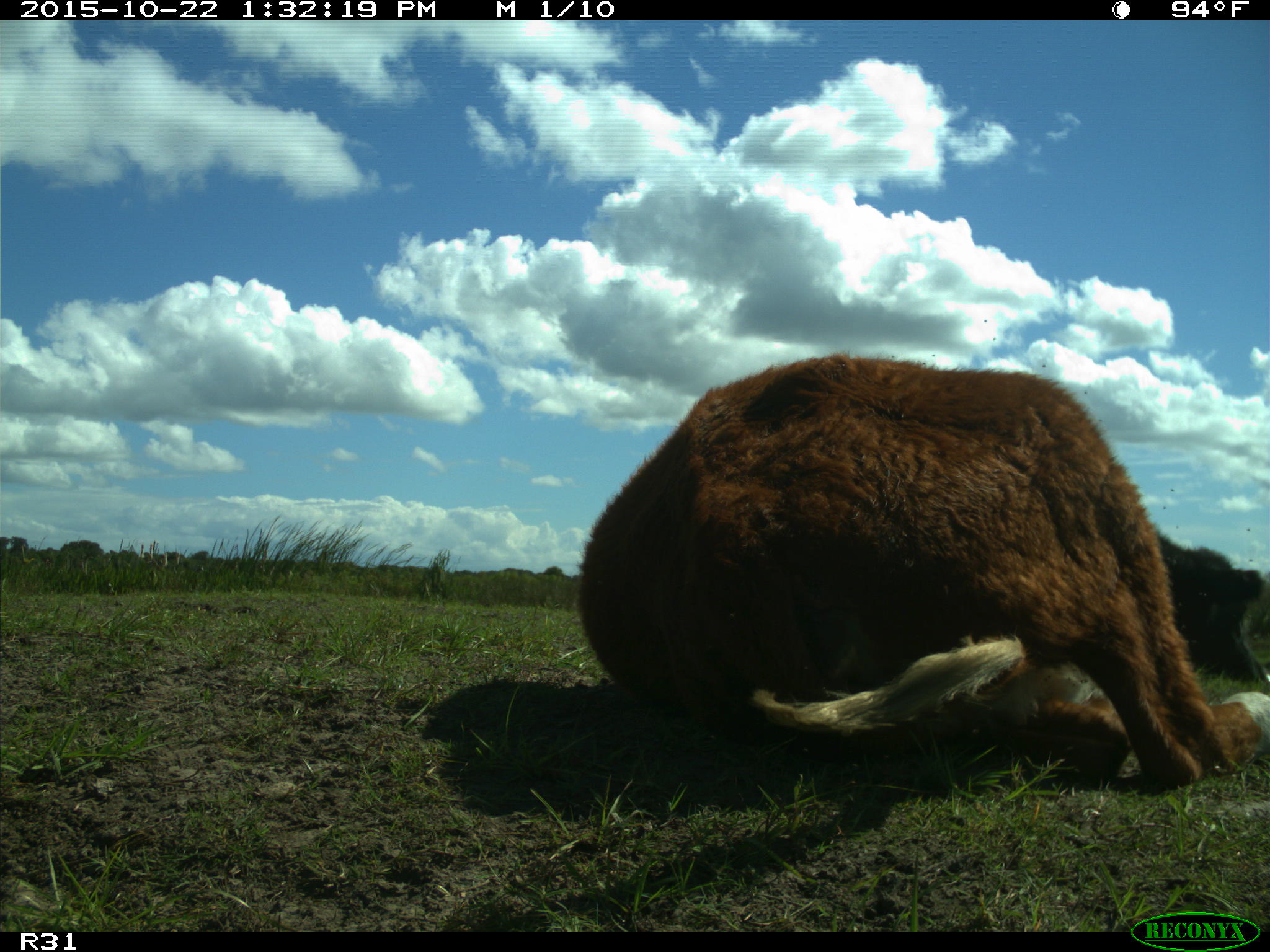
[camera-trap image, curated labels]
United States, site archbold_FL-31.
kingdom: Animalia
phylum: Chordata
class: Mammalia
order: Artiodactyla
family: Bovidae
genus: Bos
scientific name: Bos taurus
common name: domestic cow